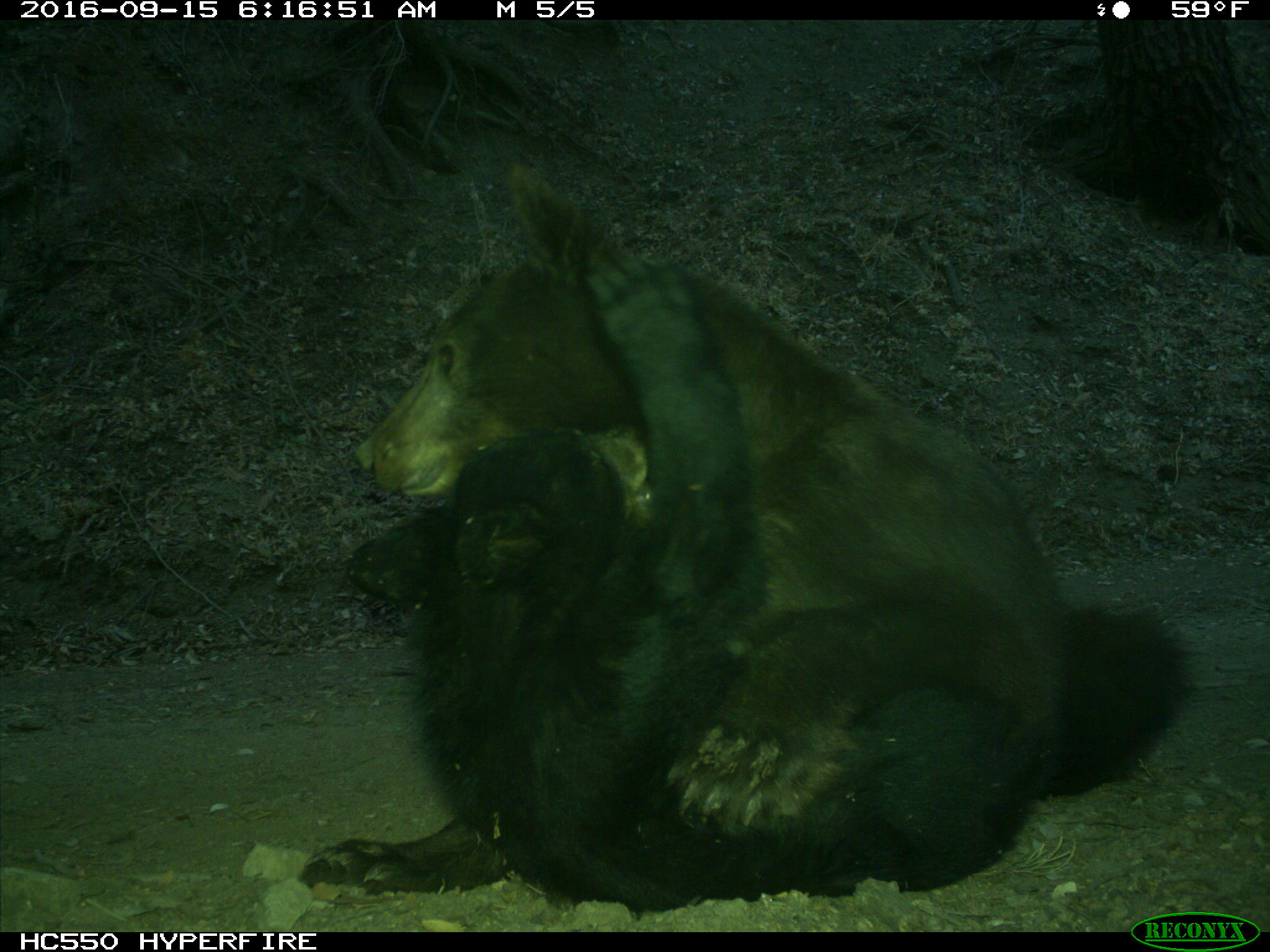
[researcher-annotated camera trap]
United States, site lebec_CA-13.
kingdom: Animalia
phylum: Chordata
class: Mammalia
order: Carnivora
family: Ursidae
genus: Ursus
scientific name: Ursus americanus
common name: american black bear